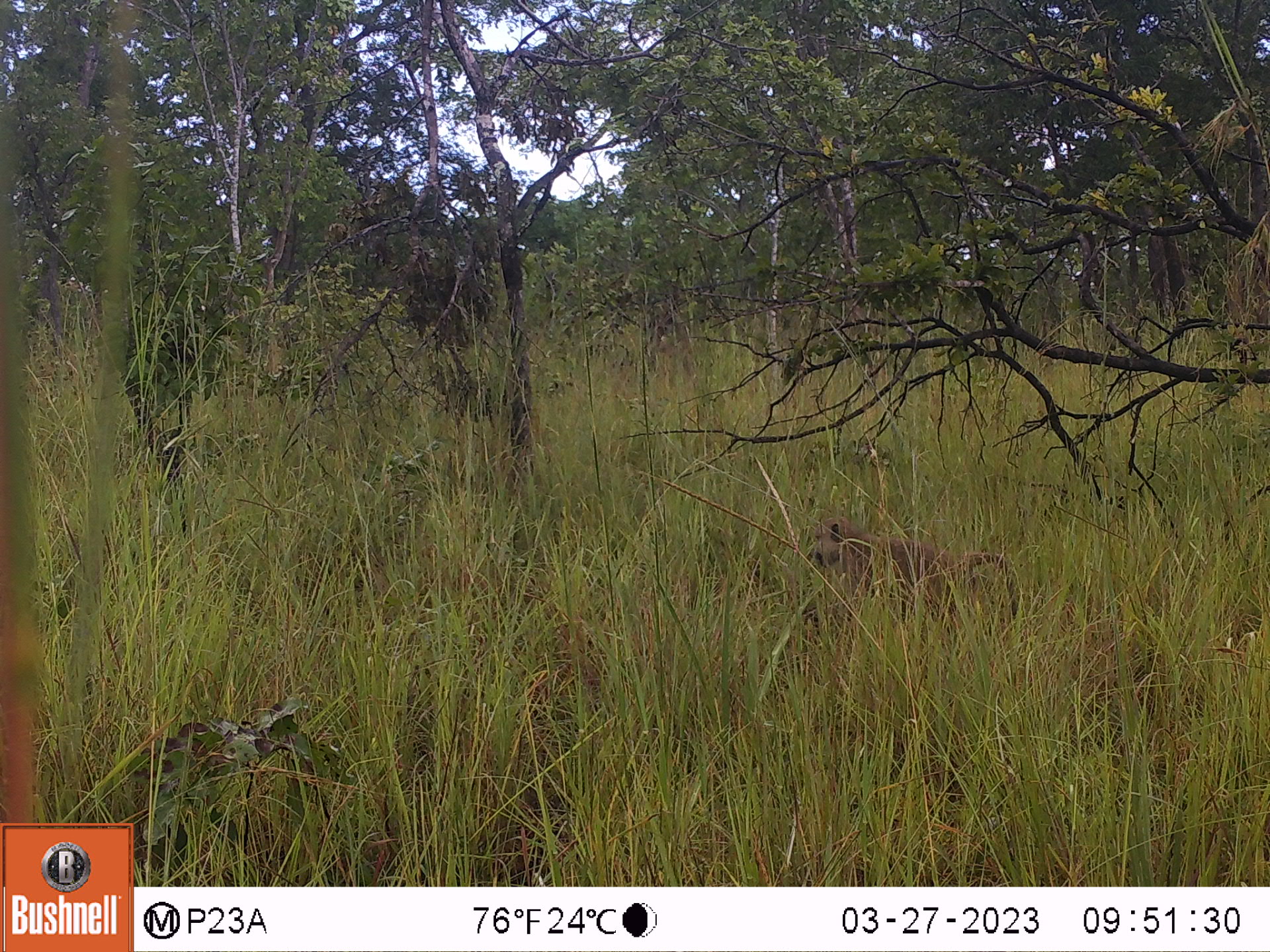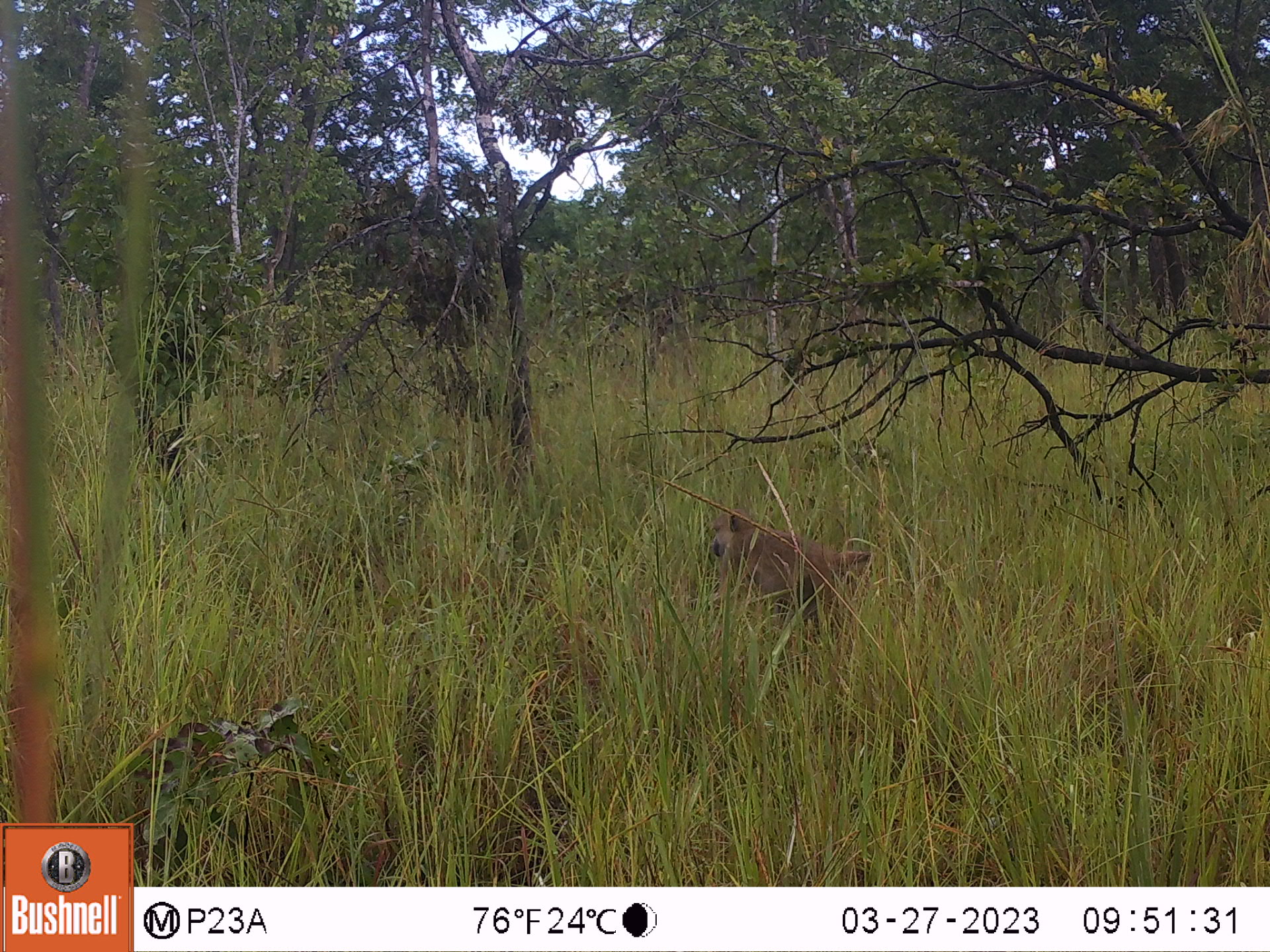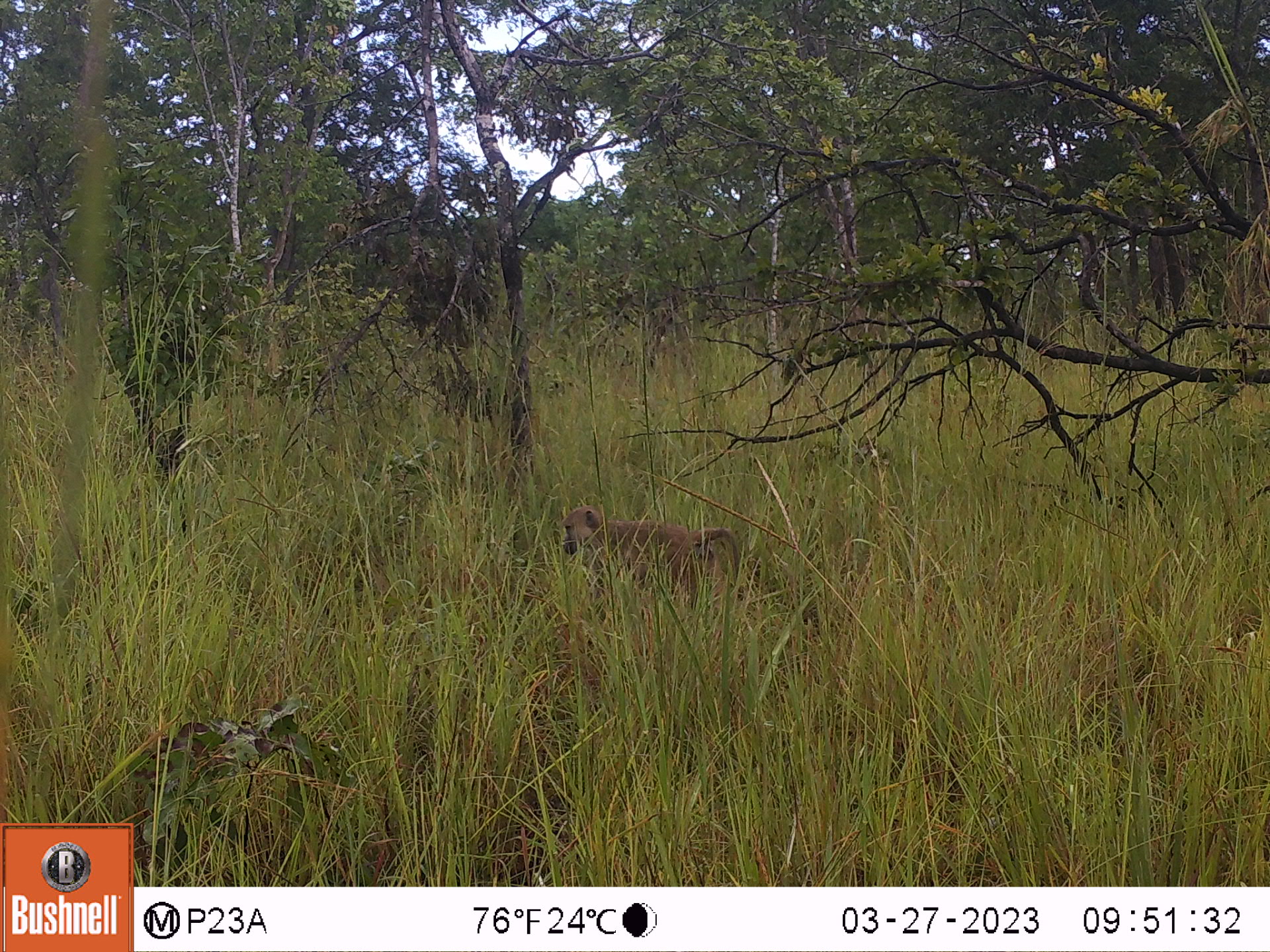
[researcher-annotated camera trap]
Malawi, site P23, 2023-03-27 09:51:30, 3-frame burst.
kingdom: Animalia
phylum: Chordata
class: Mammalia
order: Primates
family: Cercopithecidae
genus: Papio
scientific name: Papio cynocephalus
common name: yellow baboon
Yellow baboon (Papio cynocephalus), count 1.